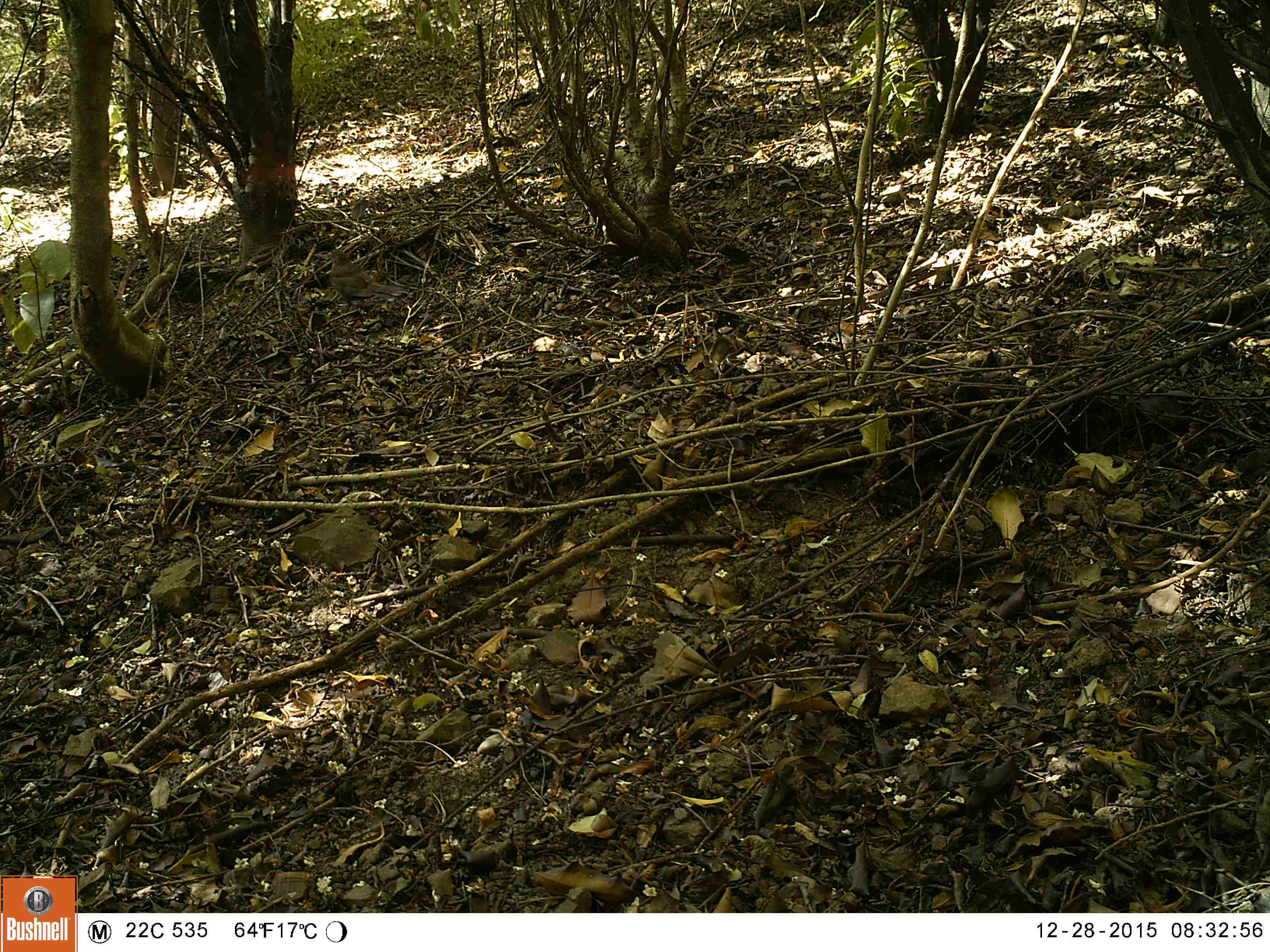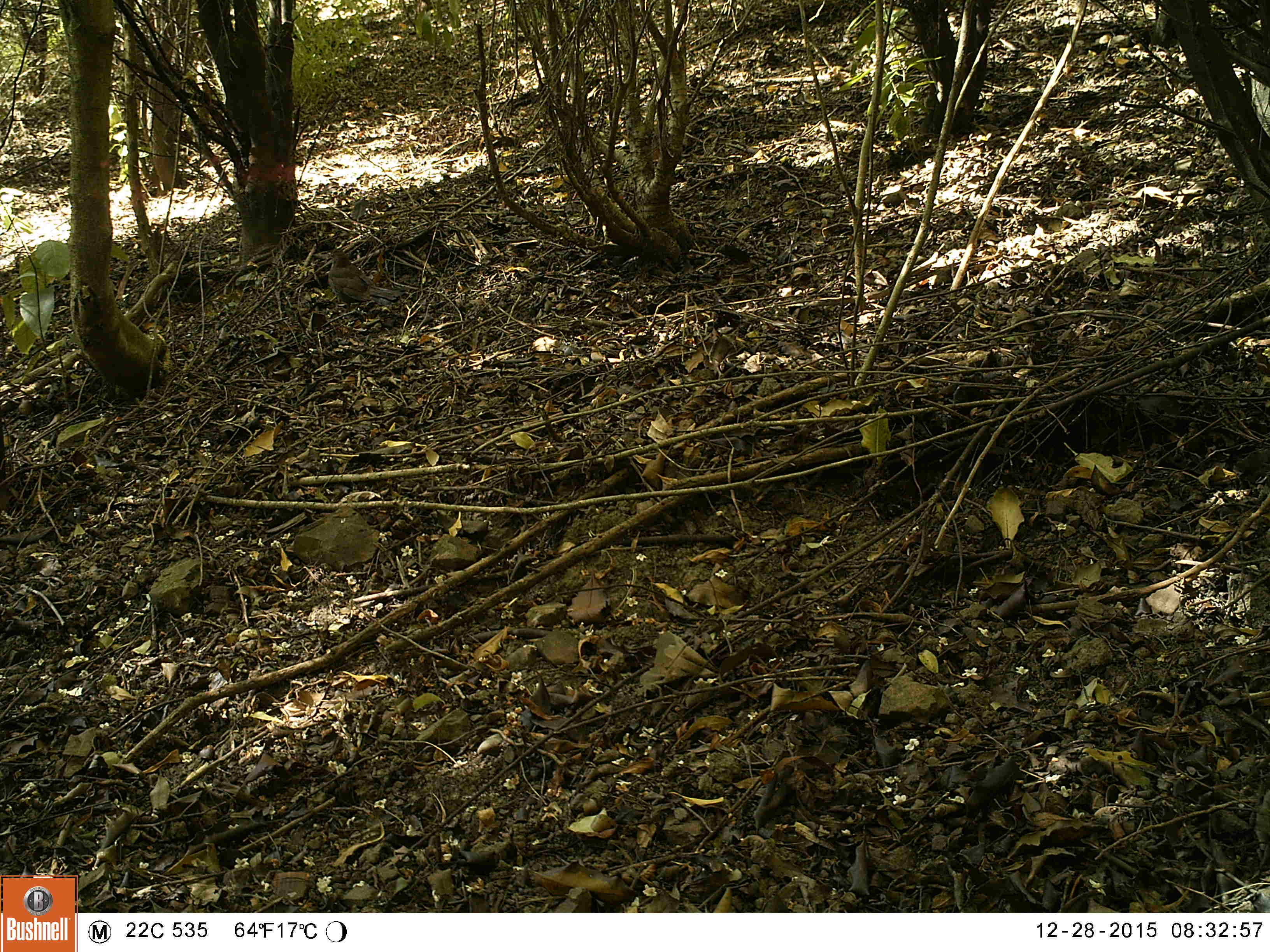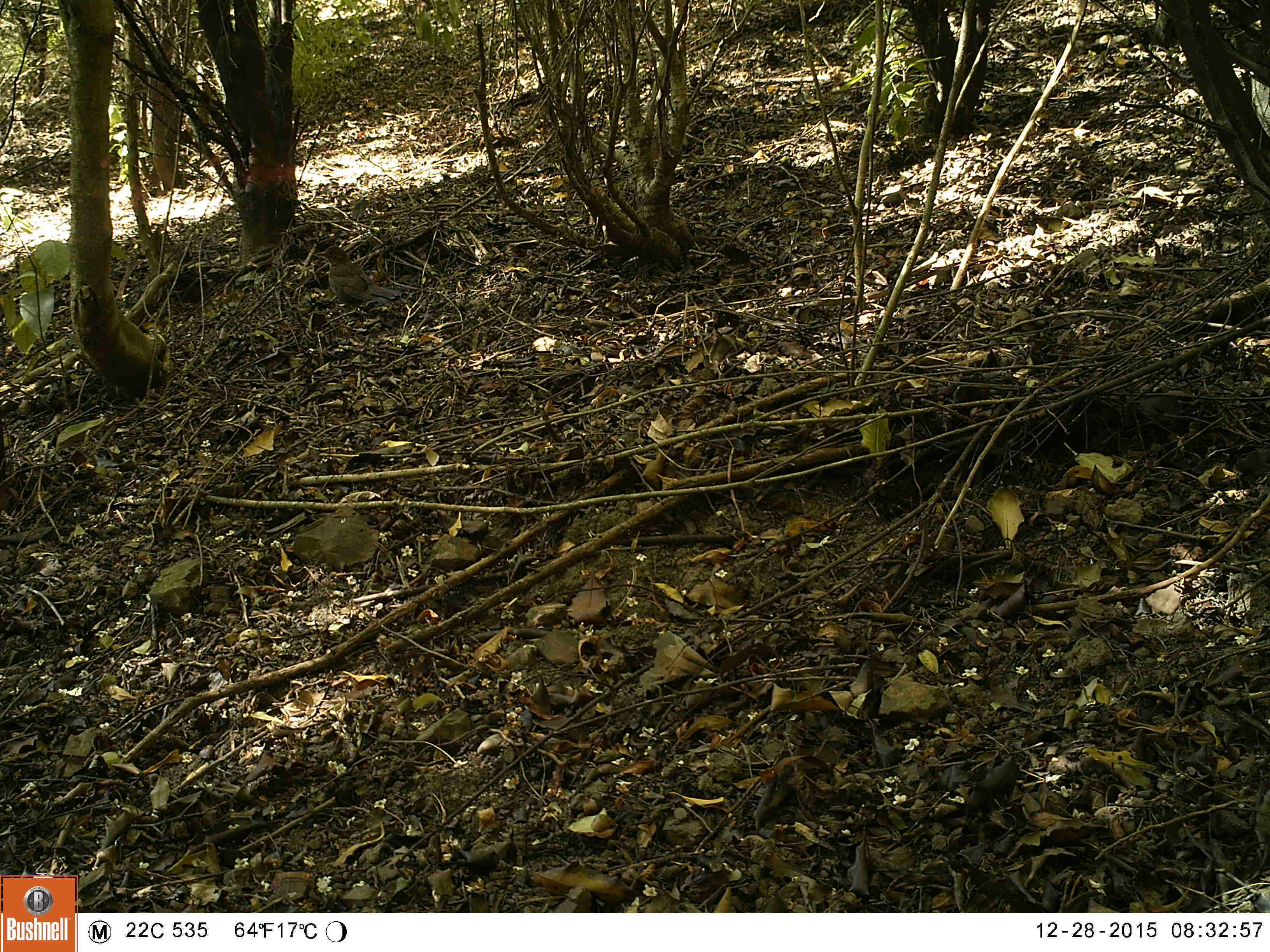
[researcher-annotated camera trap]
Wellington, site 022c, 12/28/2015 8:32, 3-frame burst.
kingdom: Animalia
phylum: Chordata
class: Aves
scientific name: Aves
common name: bird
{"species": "bird (Aves)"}